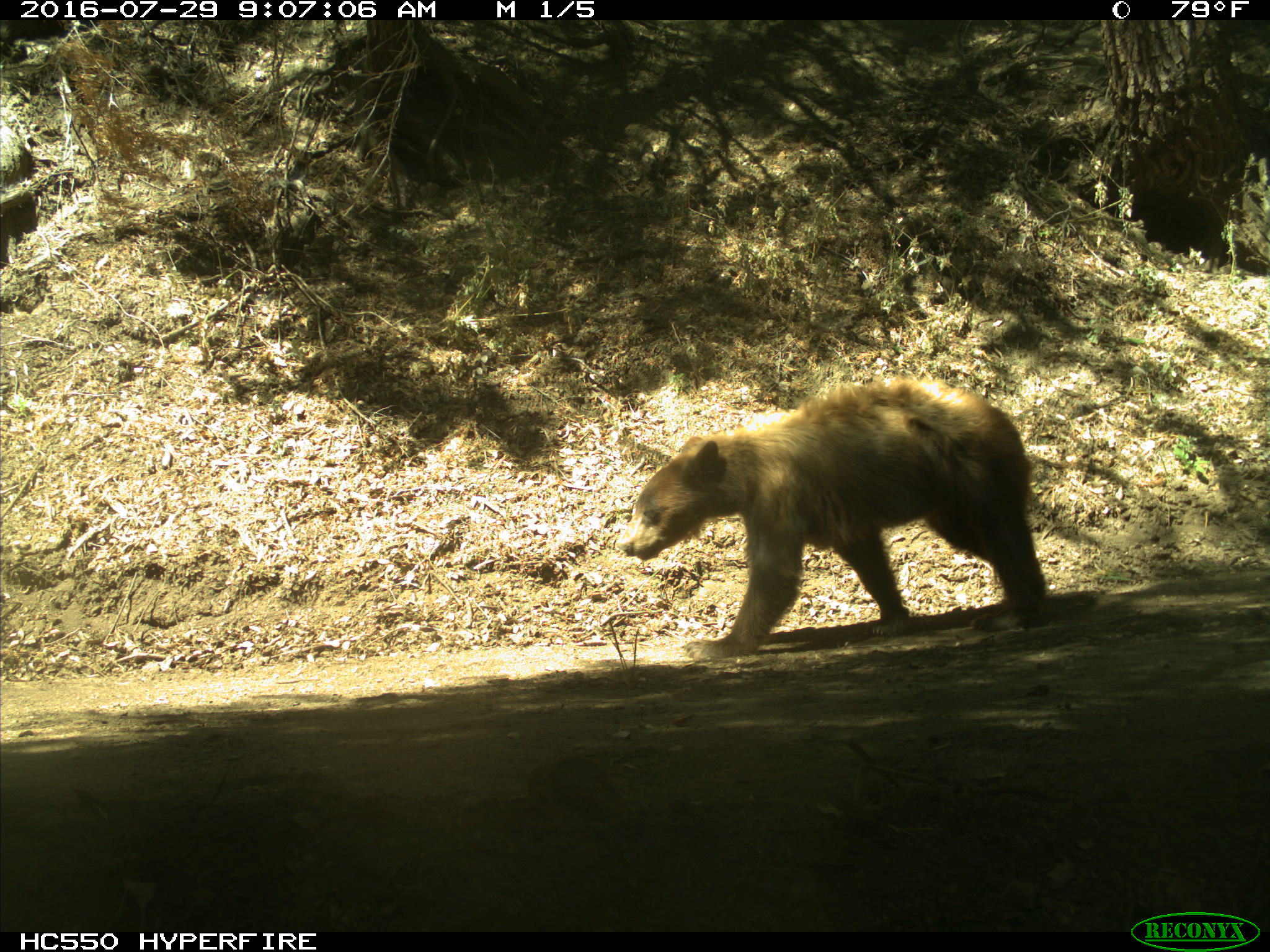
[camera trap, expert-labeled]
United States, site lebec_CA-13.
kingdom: Animalia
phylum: Chordata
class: Mammalia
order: Carnivora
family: Ursidae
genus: Ursus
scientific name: Ursus americanus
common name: american black bear